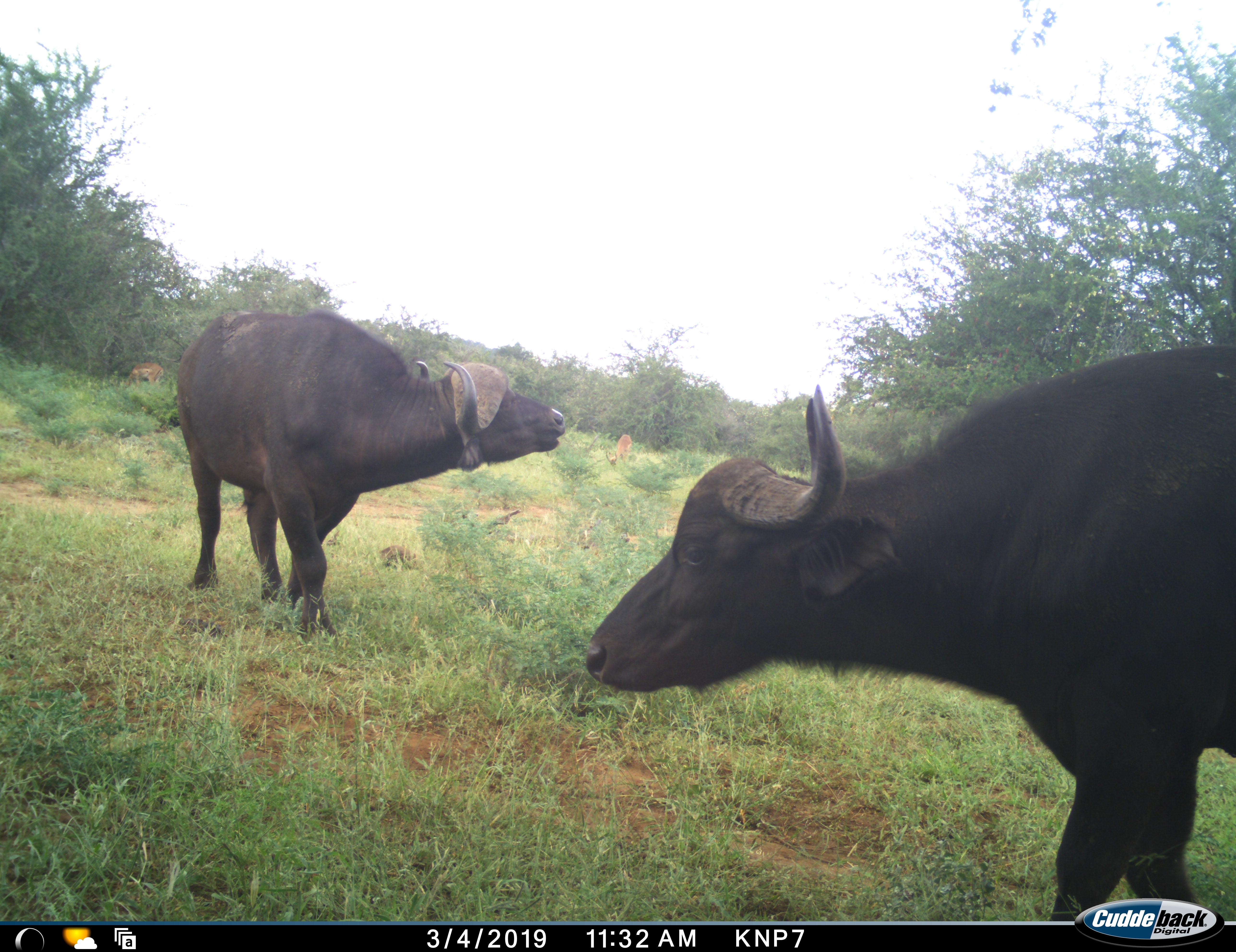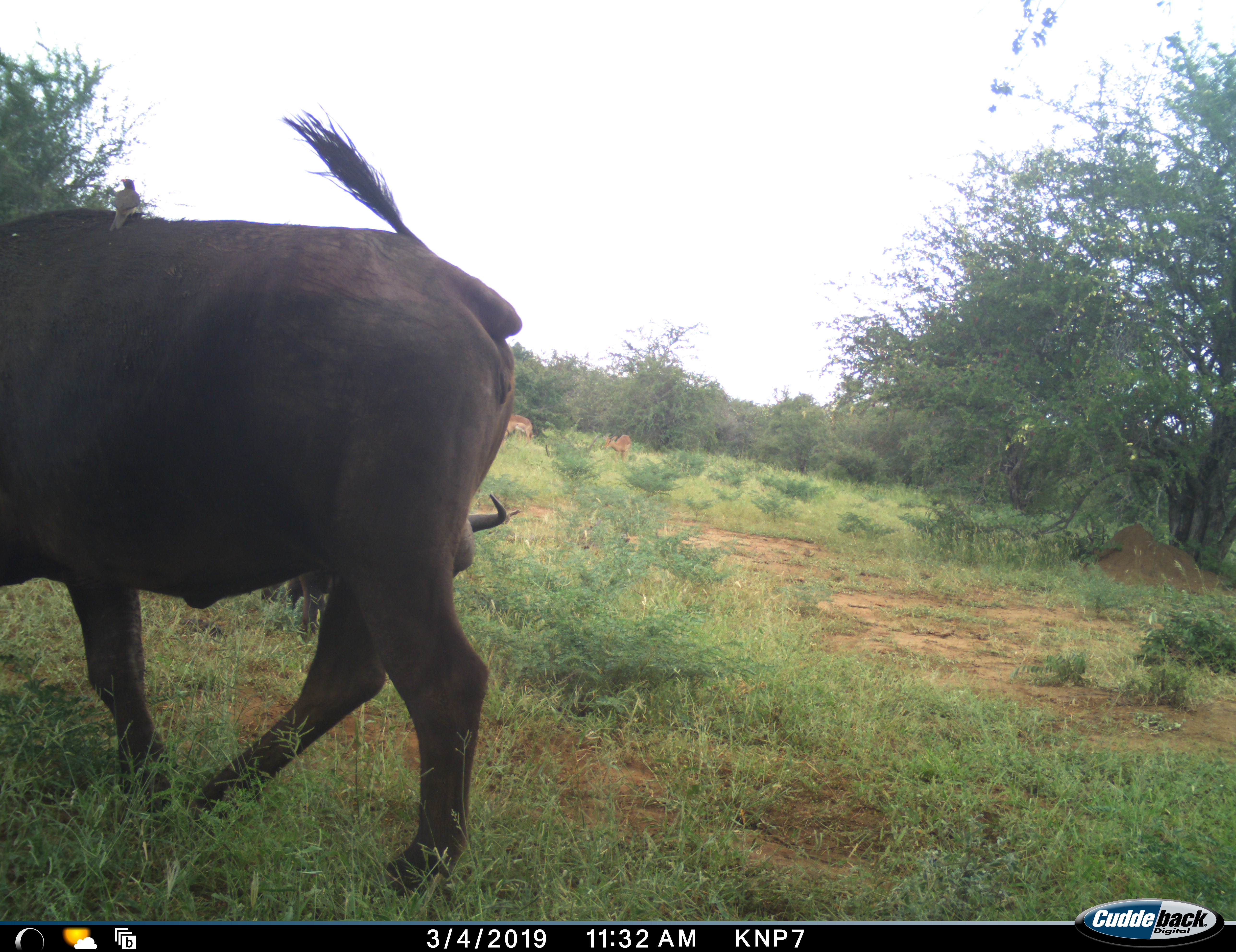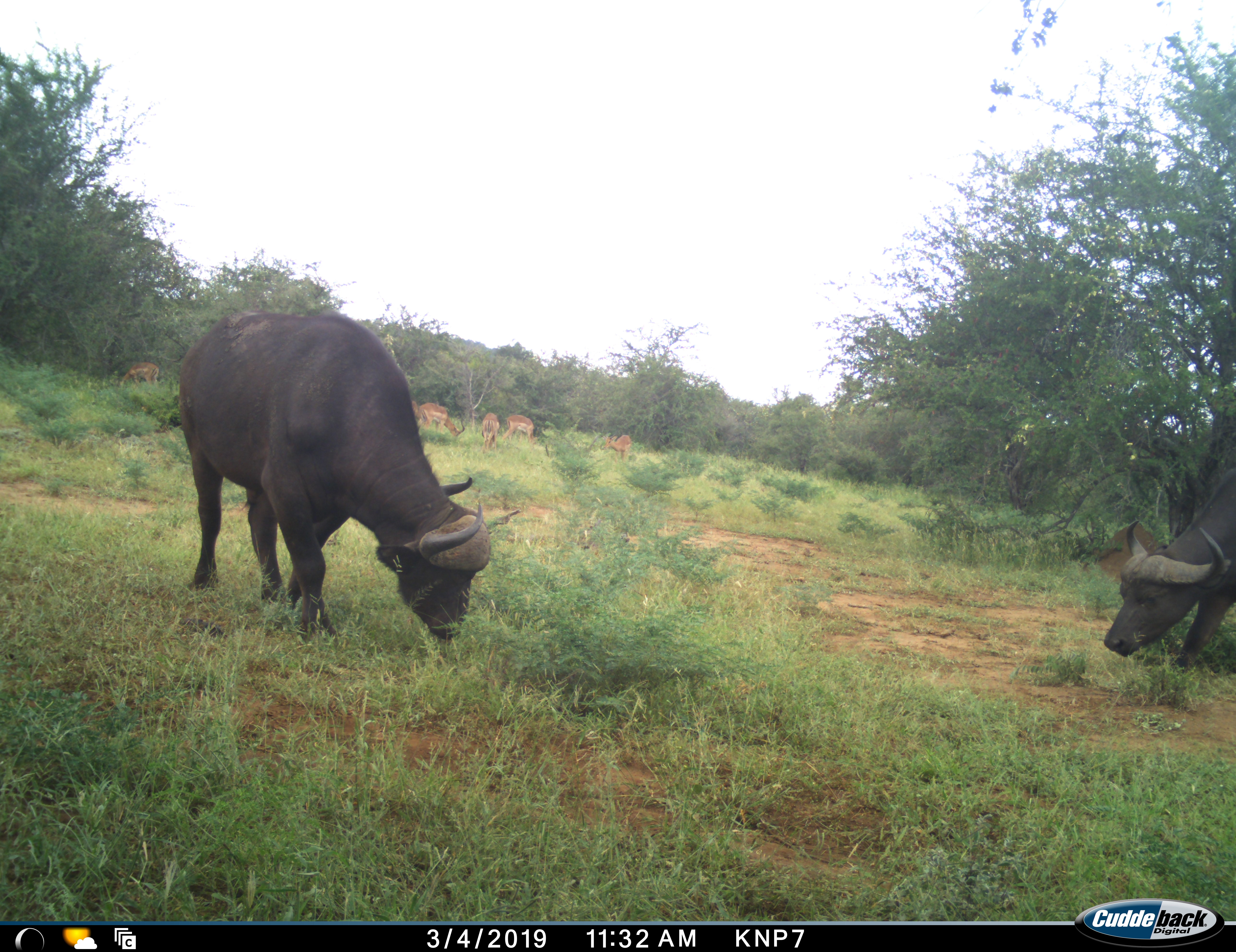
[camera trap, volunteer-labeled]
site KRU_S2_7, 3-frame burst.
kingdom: Animalia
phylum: Chordata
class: Mammalia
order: Artiodactyla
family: Bovidae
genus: Syncerus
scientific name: Syncerus caffer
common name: african buffalo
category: buffalo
Buffalo (african buffalo) (Syncerus caffer), count 2. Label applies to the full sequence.